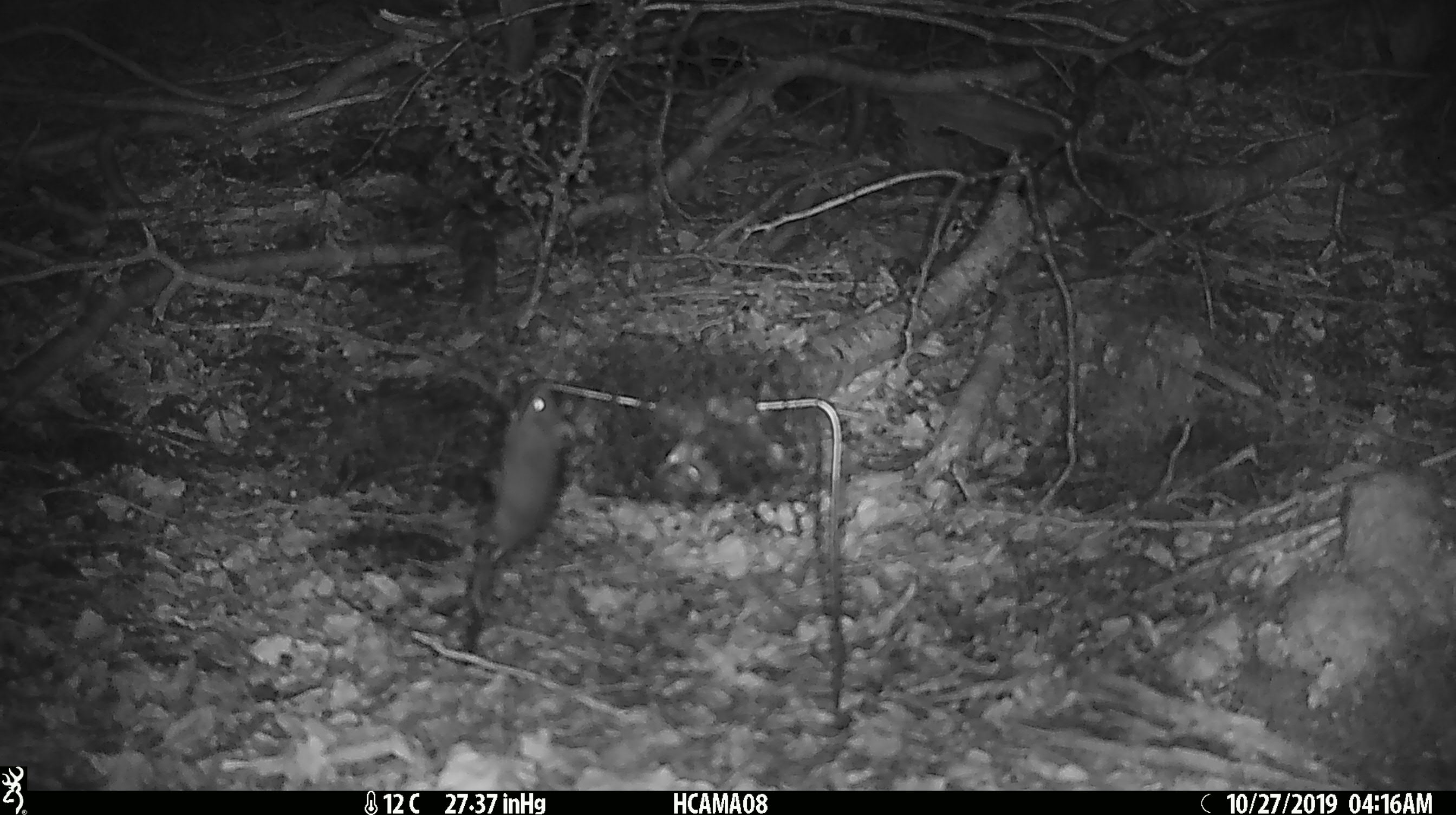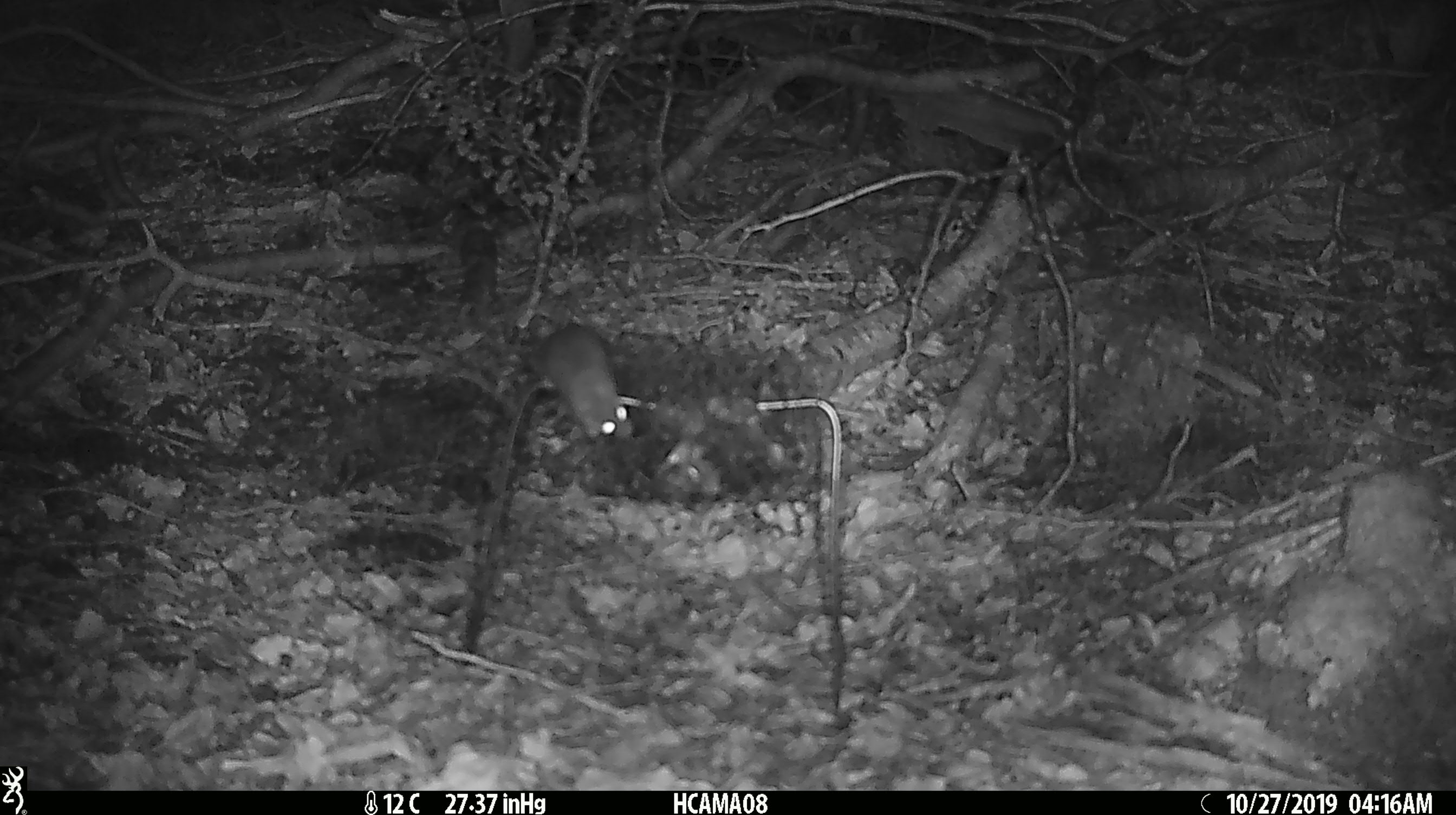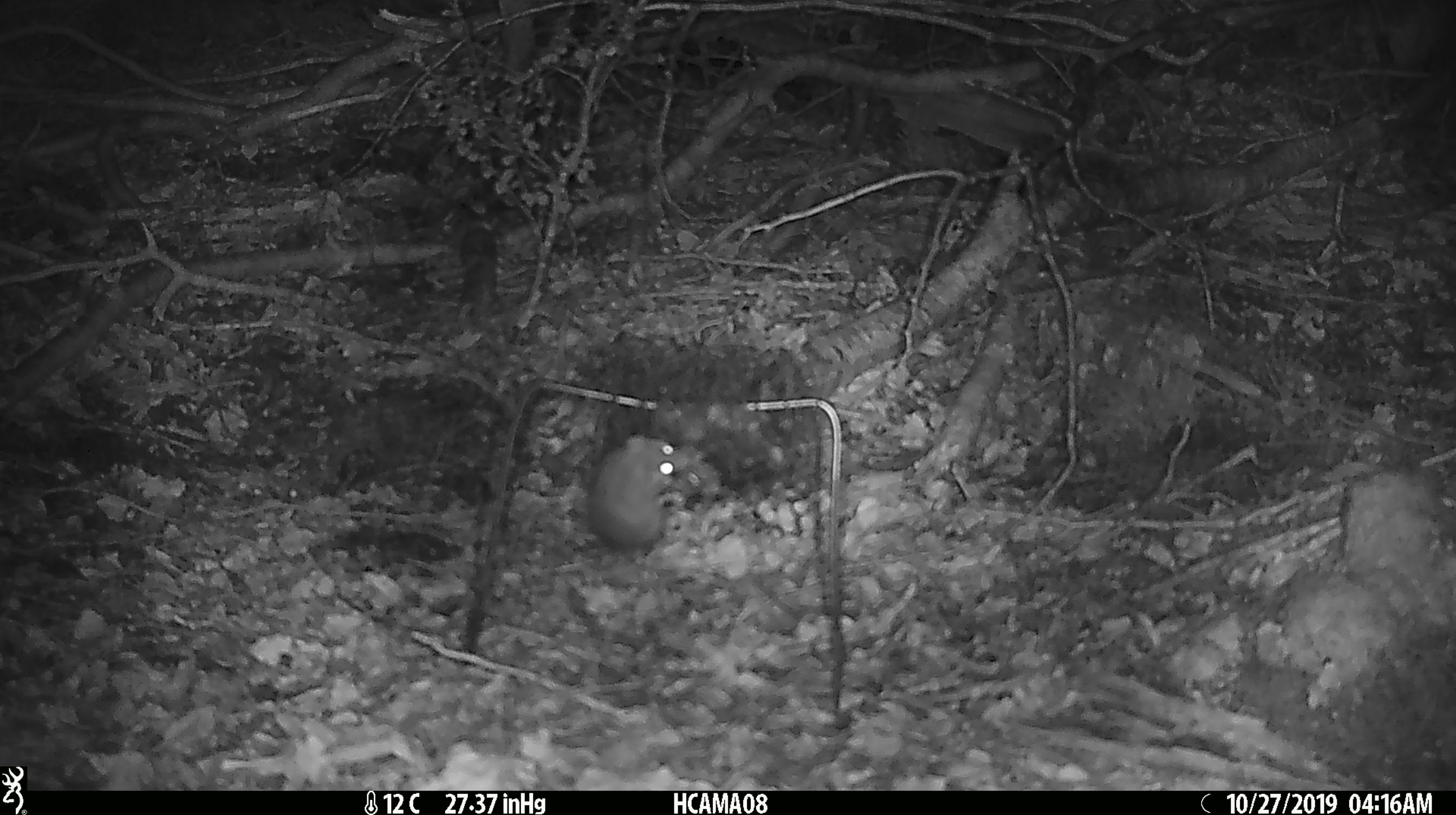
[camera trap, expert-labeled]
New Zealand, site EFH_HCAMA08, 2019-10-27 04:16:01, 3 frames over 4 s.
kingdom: Animalia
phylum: Chordata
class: Mammalia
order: Rodentia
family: Muridae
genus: Mus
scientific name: Mus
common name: mouse